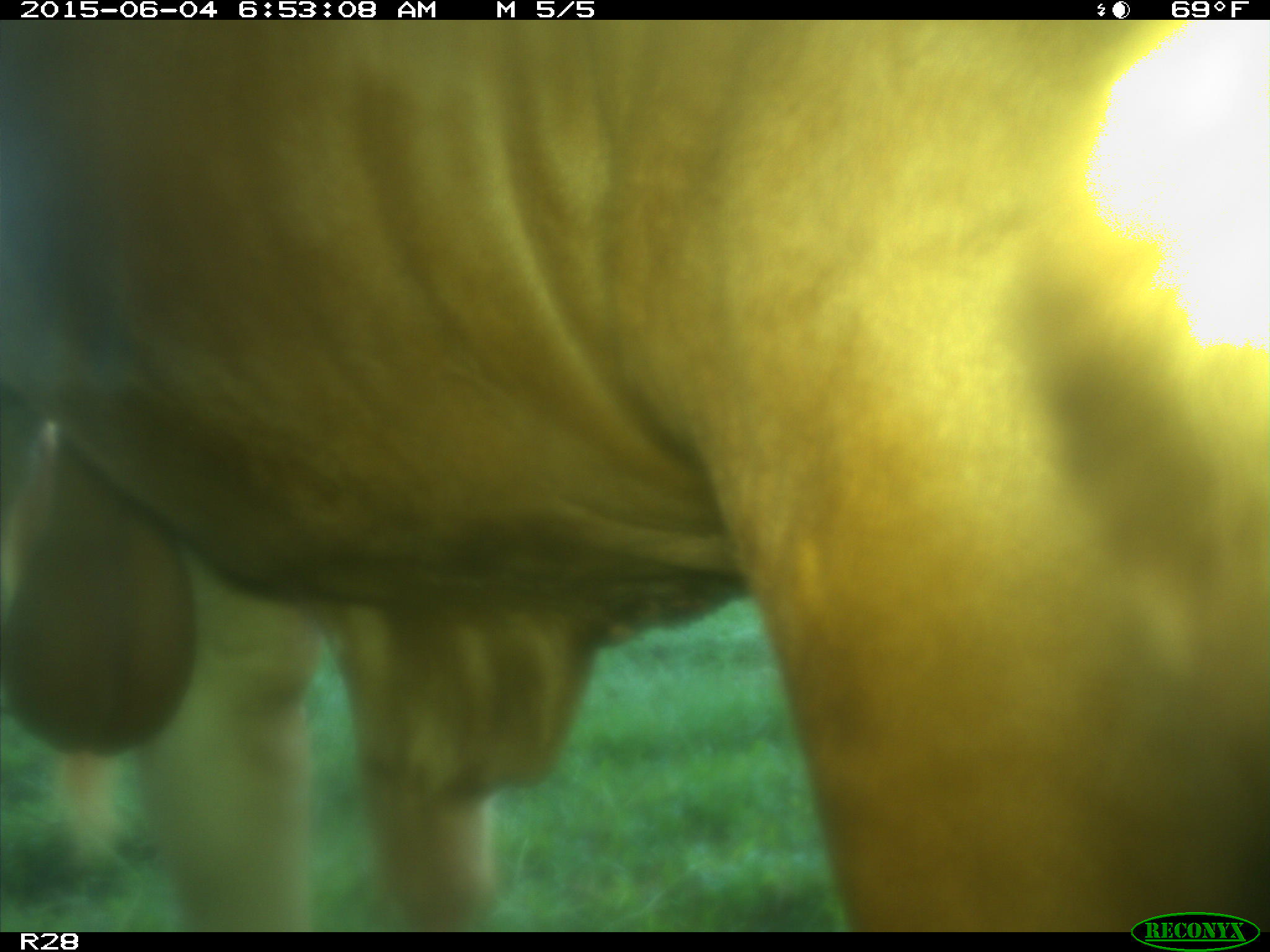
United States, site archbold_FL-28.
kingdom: Animalia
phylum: Chordata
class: Mammalia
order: Artiodactyla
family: Bovidae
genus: Bos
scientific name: Bos taurus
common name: domestic cow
Bos taurus (domestic cow).